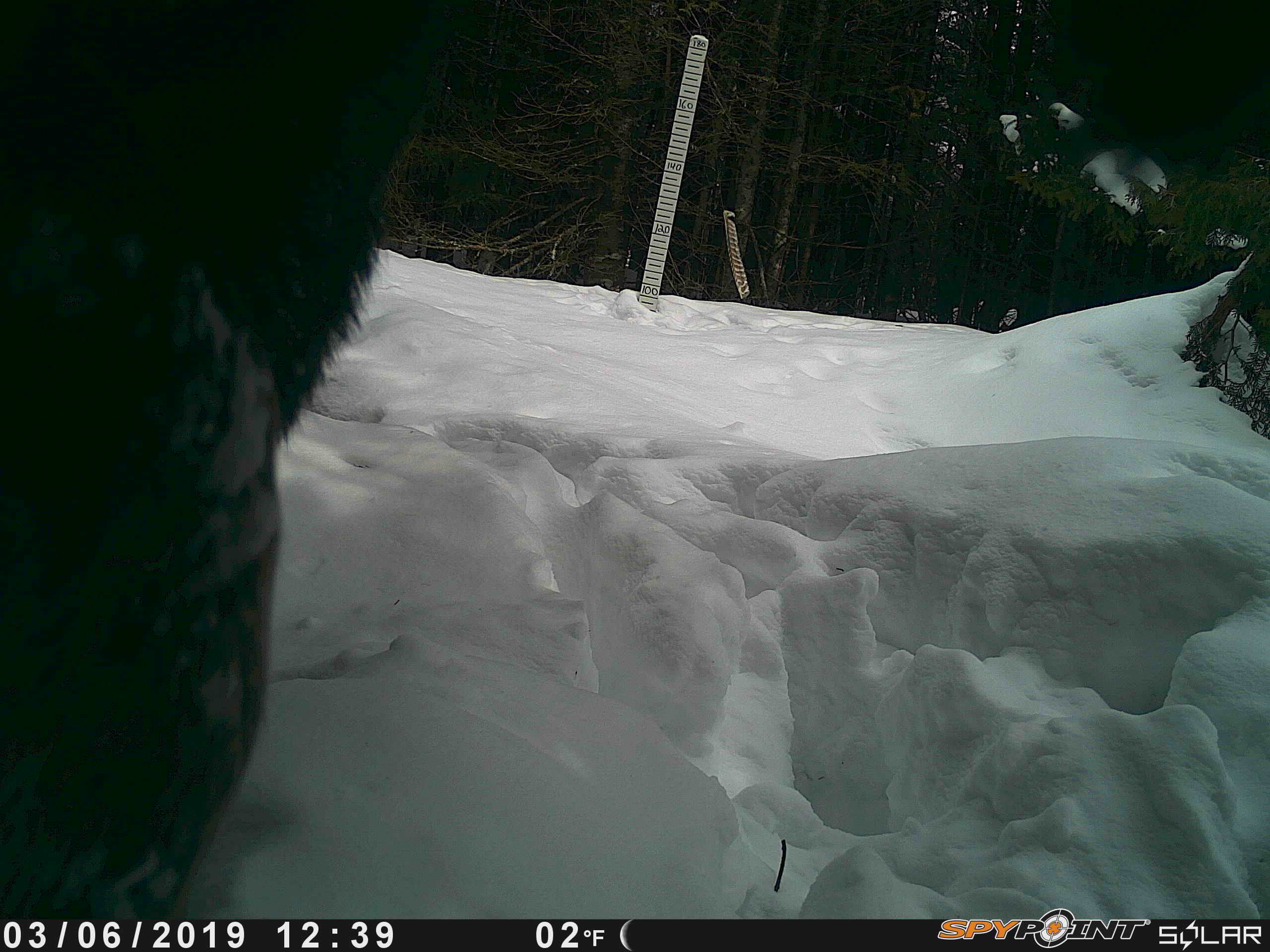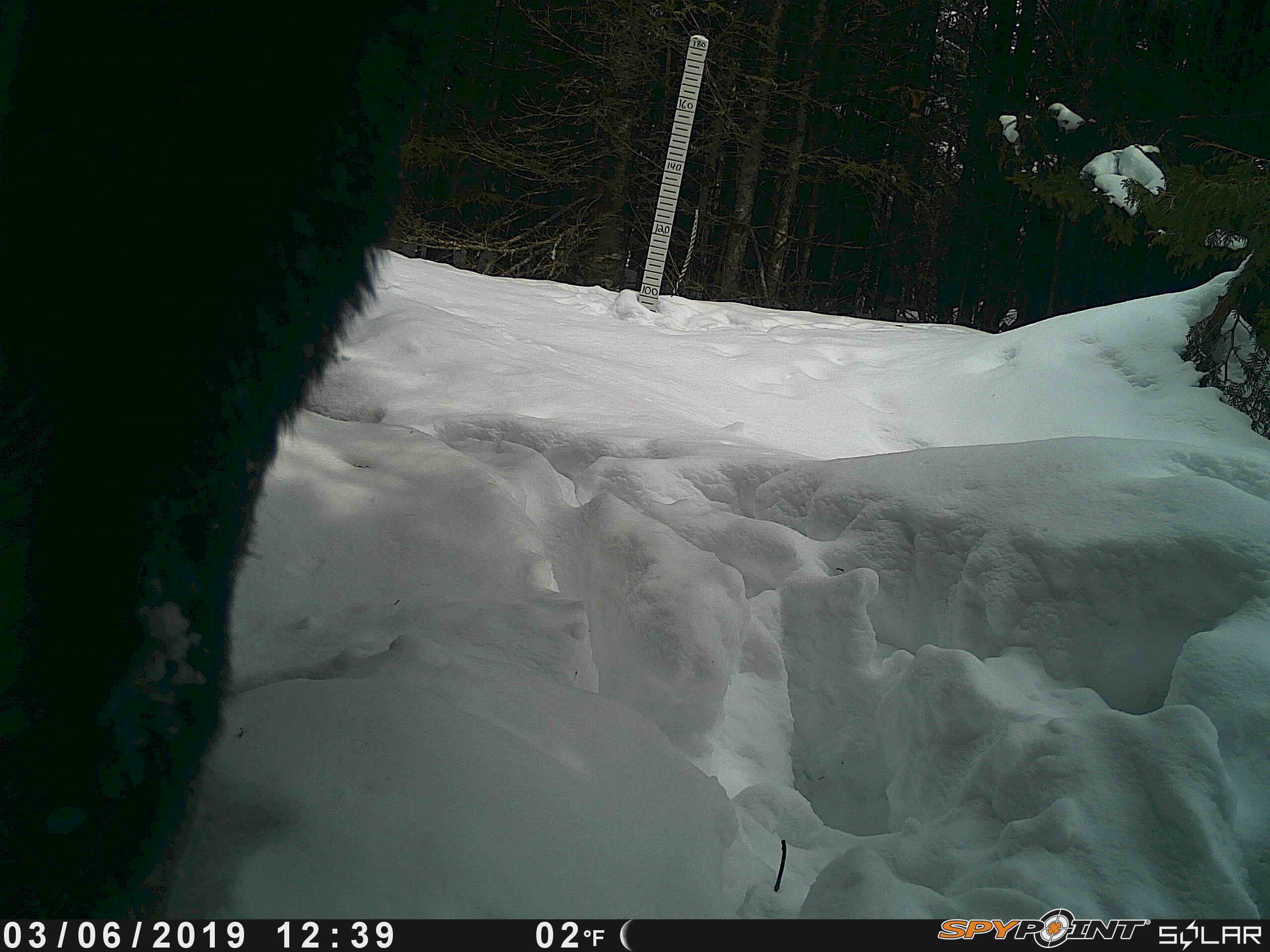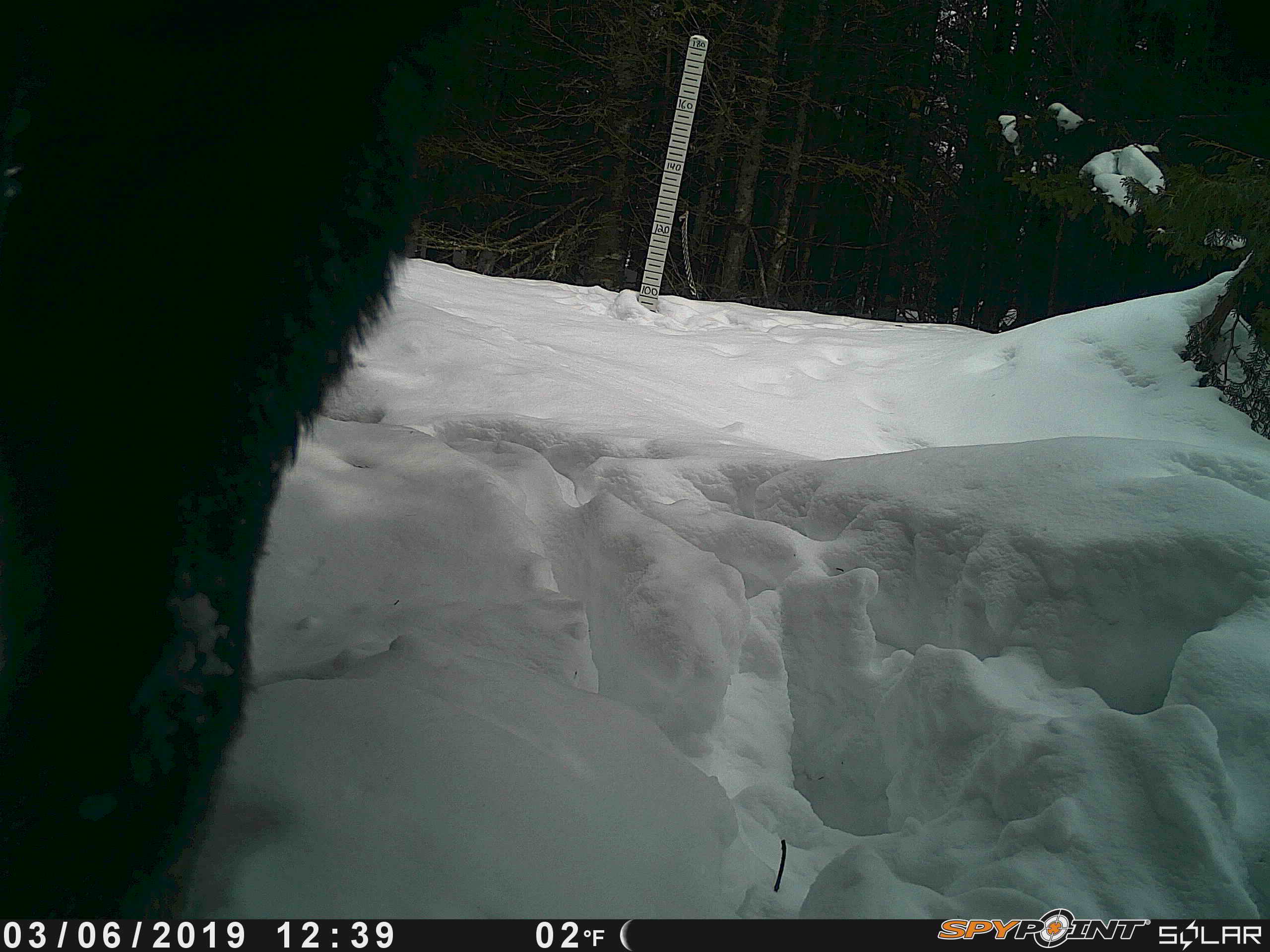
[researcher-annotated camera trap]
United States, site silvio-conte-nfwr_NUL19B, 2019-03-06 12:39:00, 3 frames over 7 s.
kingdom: Animalia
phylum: Chordata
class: Mammalia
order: Artiodactyla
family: Cervidae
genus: Alces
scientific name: Alces alces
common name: moose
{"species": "moose (Alces alces)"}